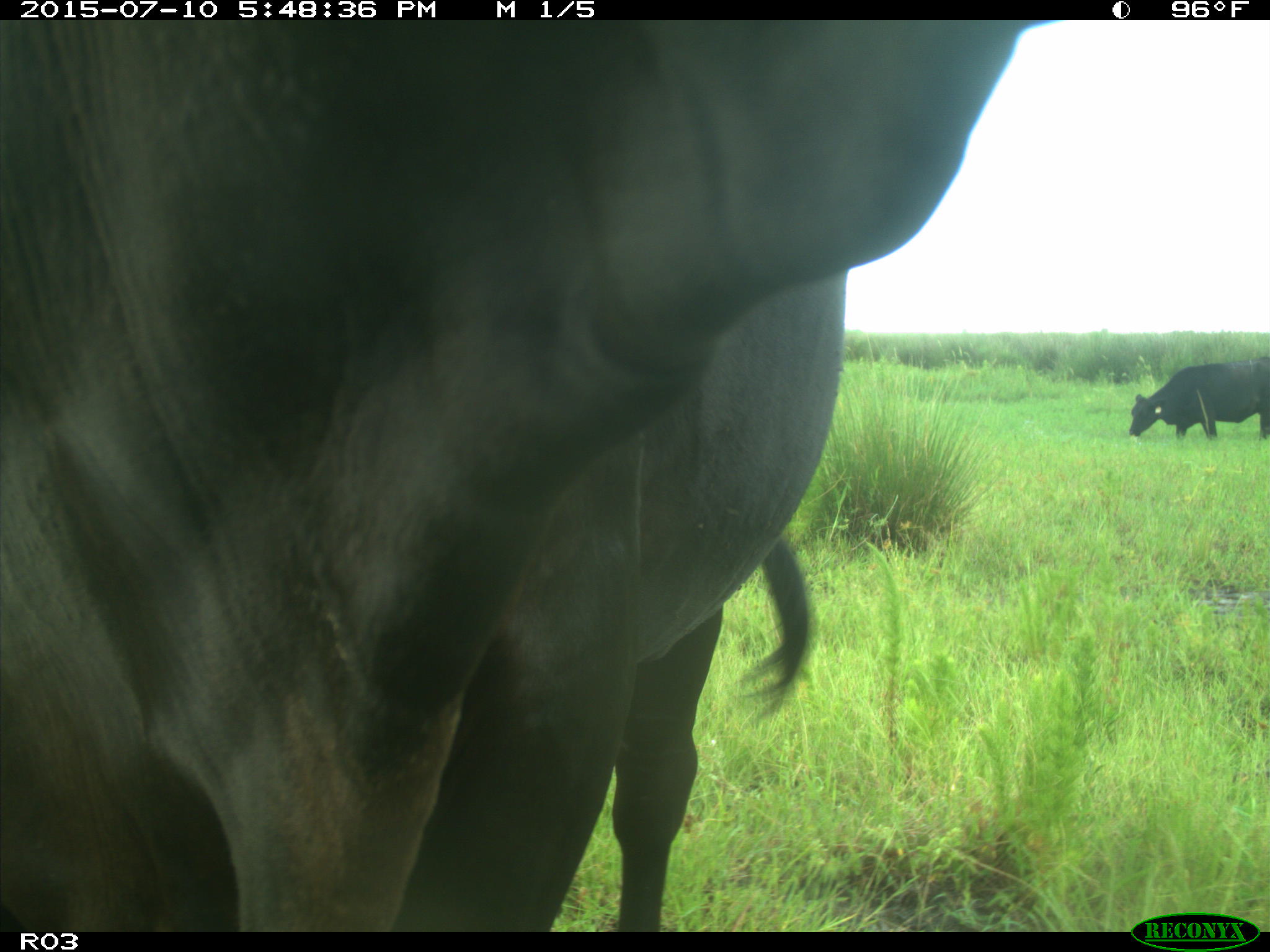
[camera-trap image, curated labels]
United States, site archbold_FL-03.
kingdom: Animalia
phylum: Chordata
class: Mammalia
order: Artiodactyla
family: Bovidae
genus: Bos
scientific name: Bos taurus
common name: domestic cow